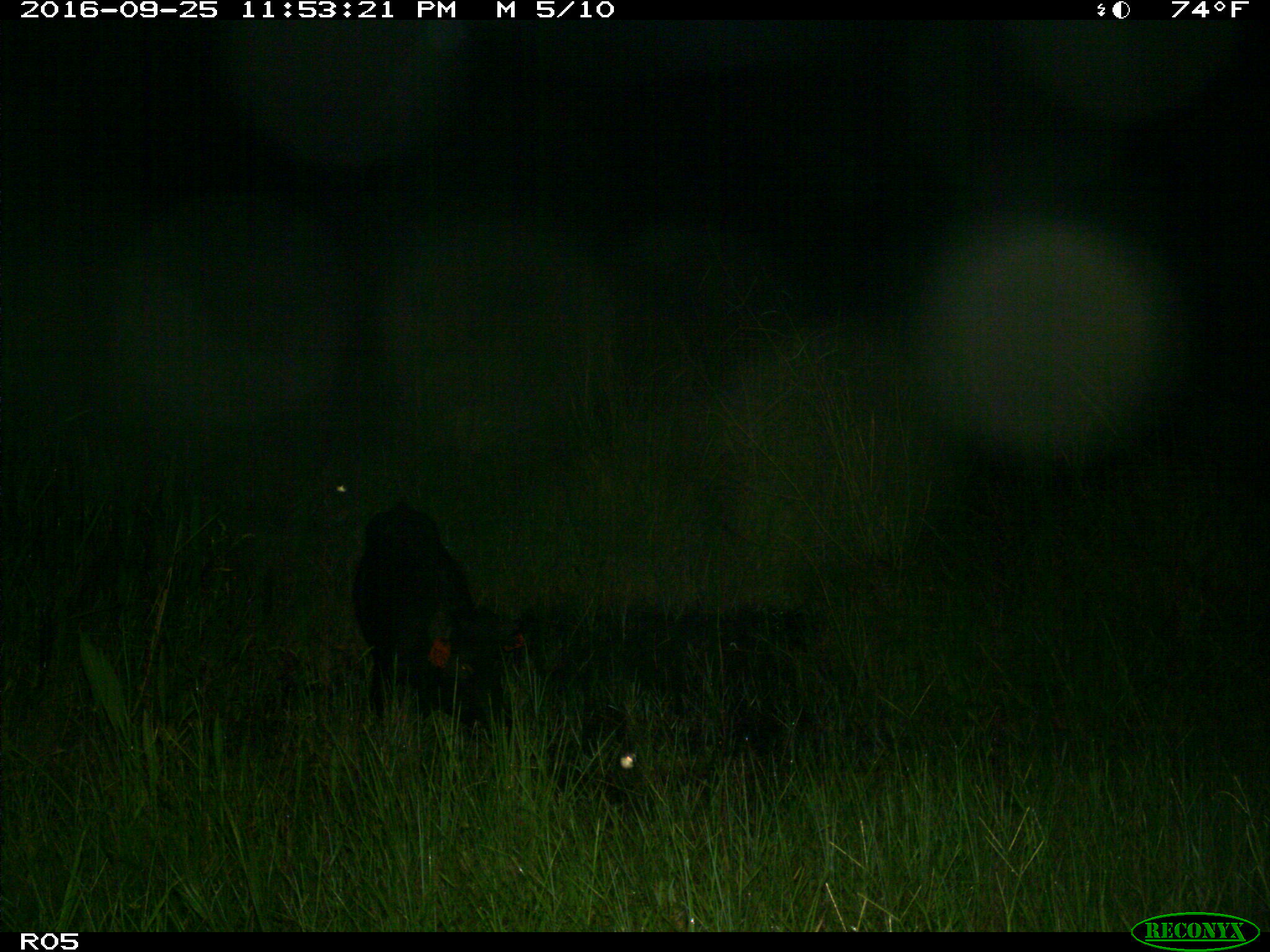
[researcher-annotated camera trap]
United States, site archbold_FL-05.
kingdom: Animalia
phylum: Chordata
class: Mammalia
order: Artiodactyla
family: Suidae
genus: Sus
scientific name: Sus scrofa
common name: wild boar